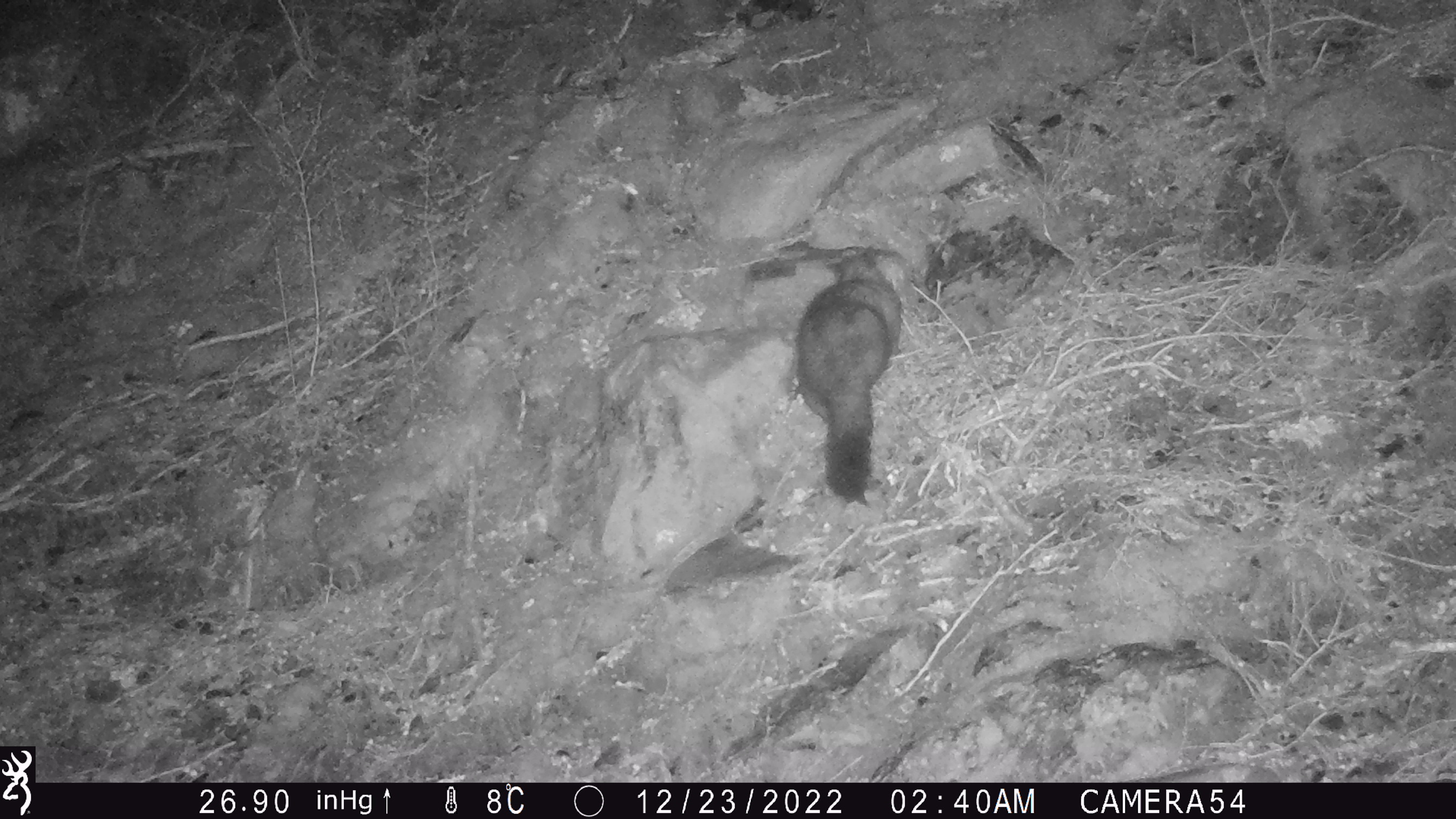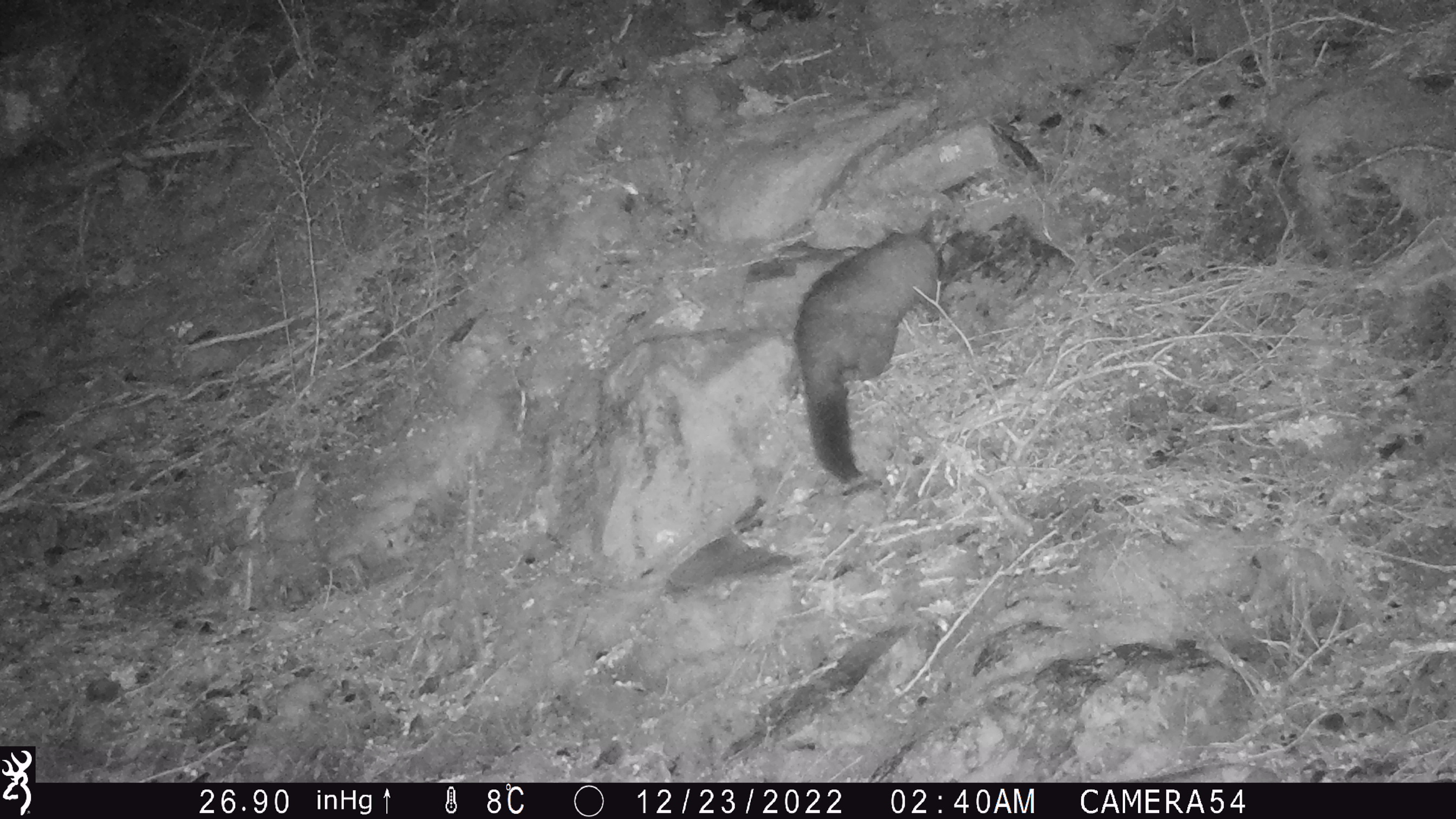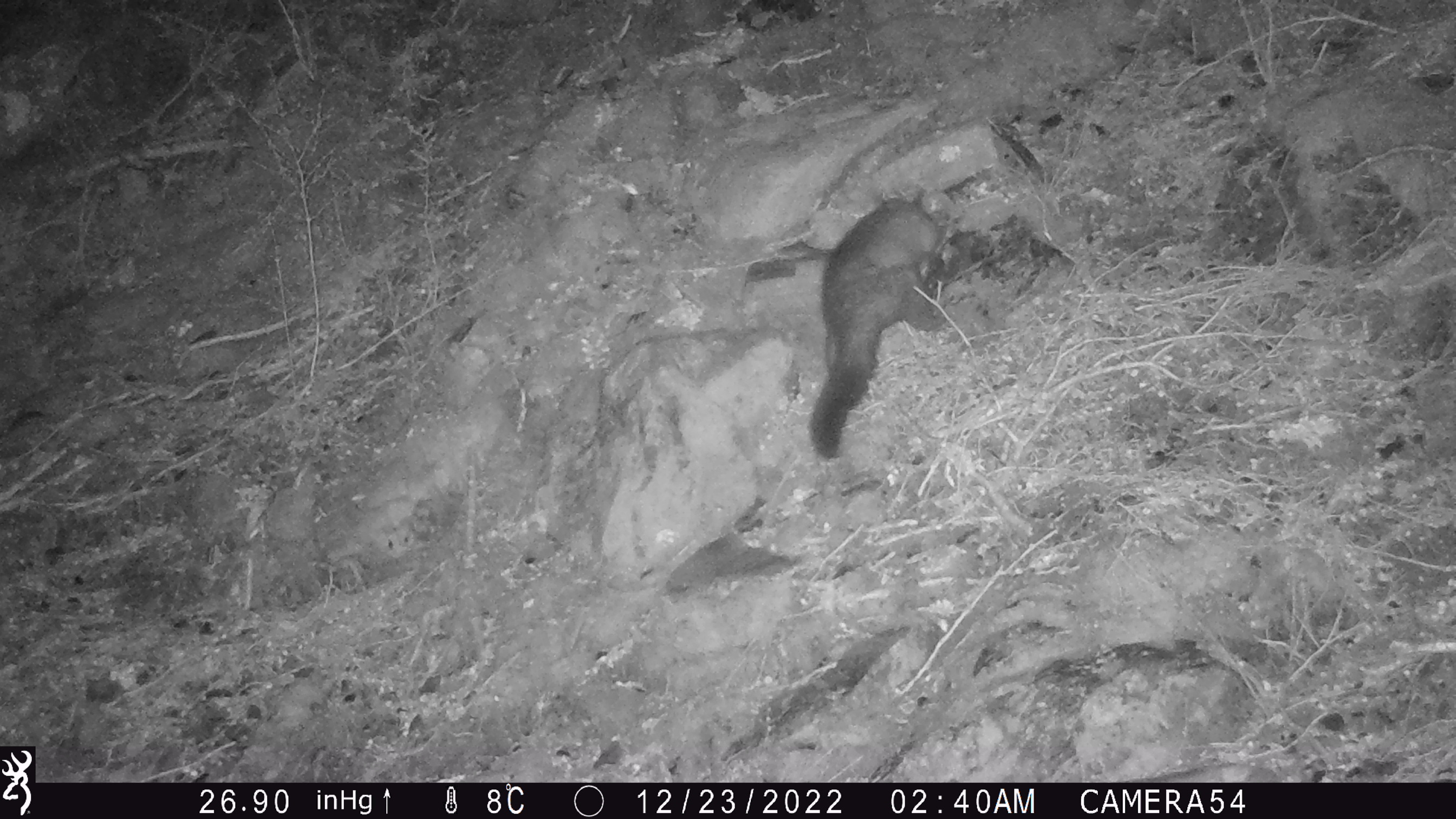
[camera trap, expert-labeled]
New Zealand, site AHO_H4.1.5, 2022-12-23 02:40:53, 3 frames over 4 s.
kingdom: Animalia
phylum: Chordata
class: Mammalia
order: Diprotodontia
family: Phalangeridae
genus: Trichosurus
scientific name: Trichosurus vulpecula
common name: common brushtail possum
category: possum